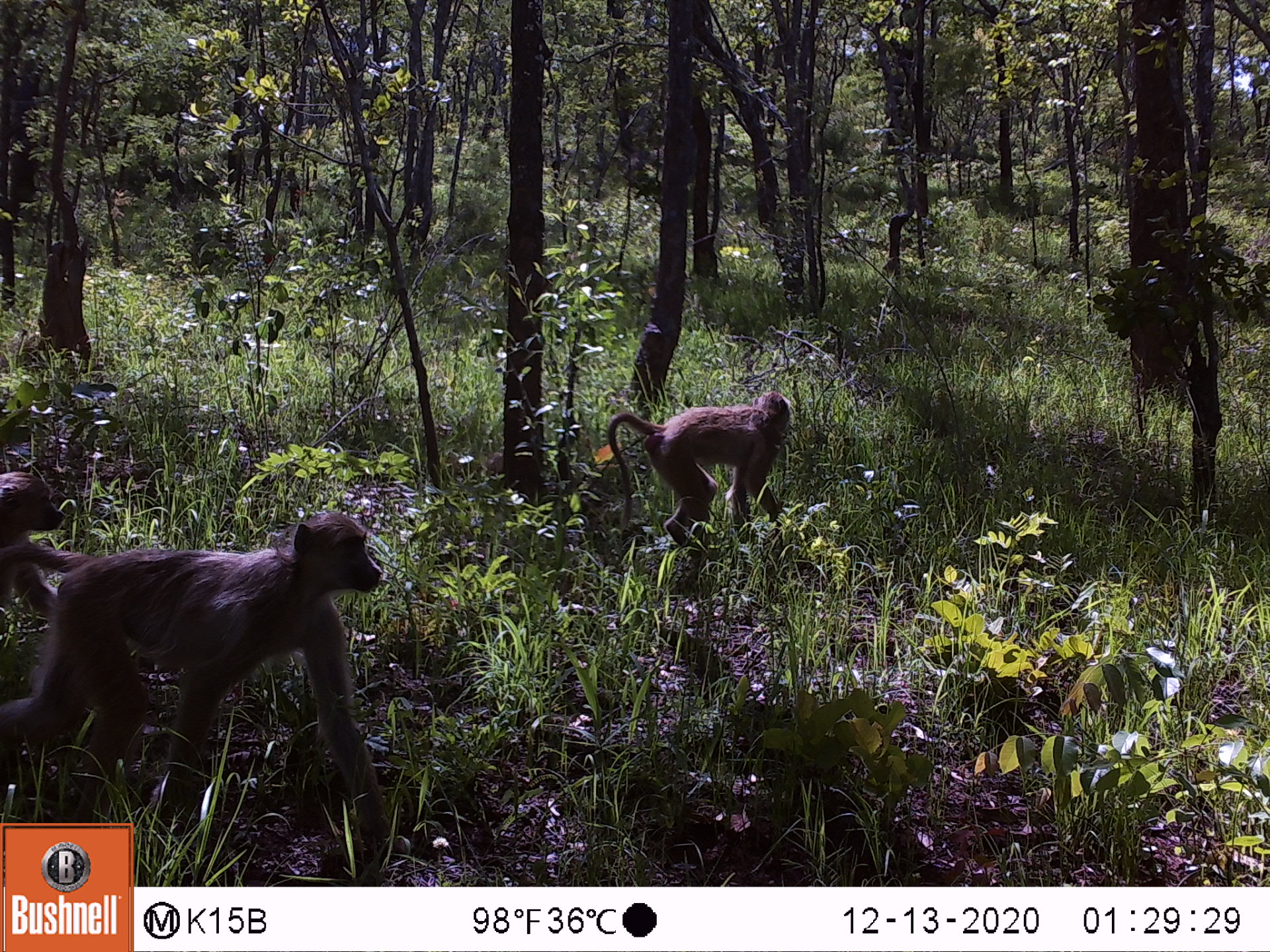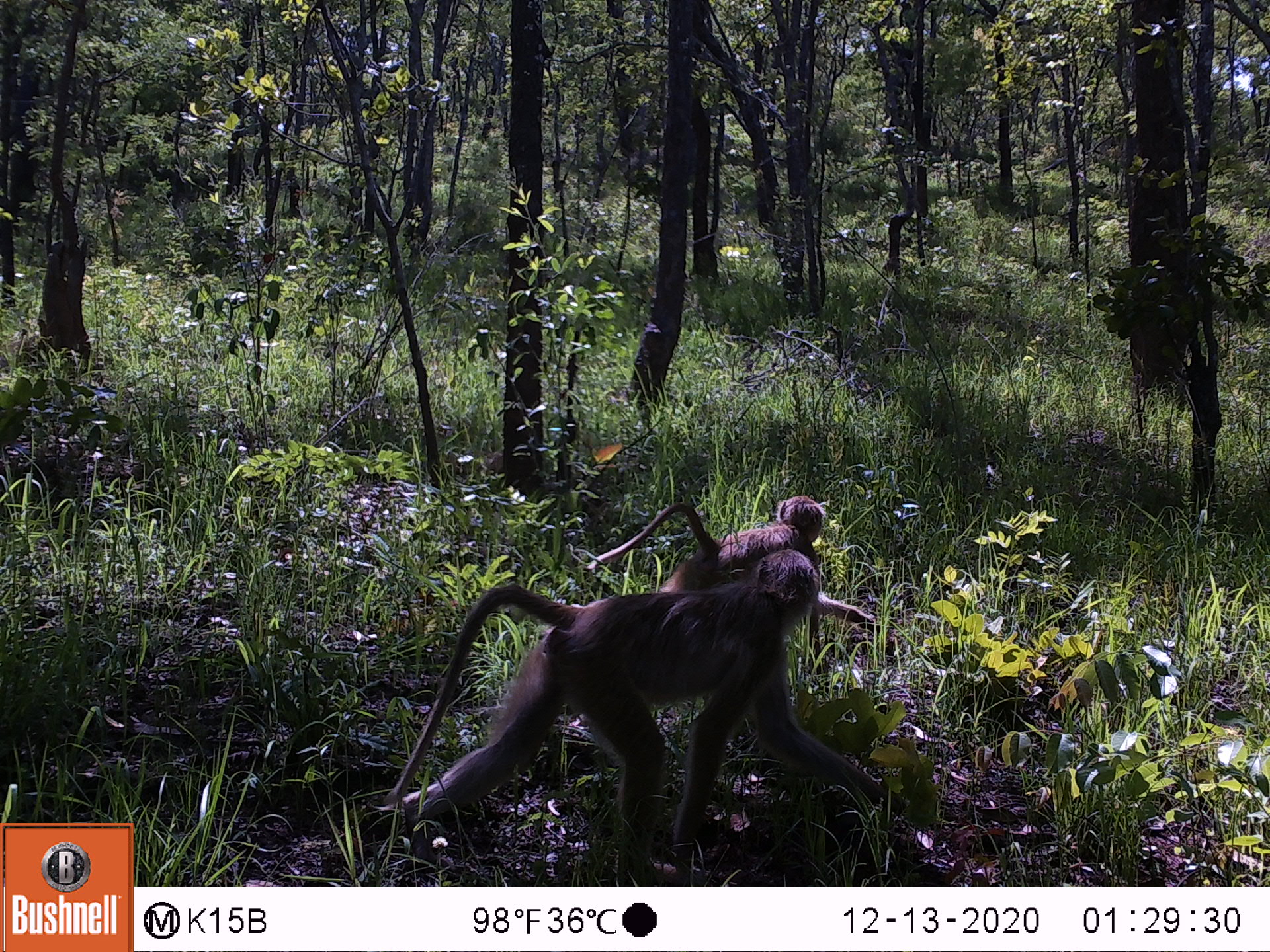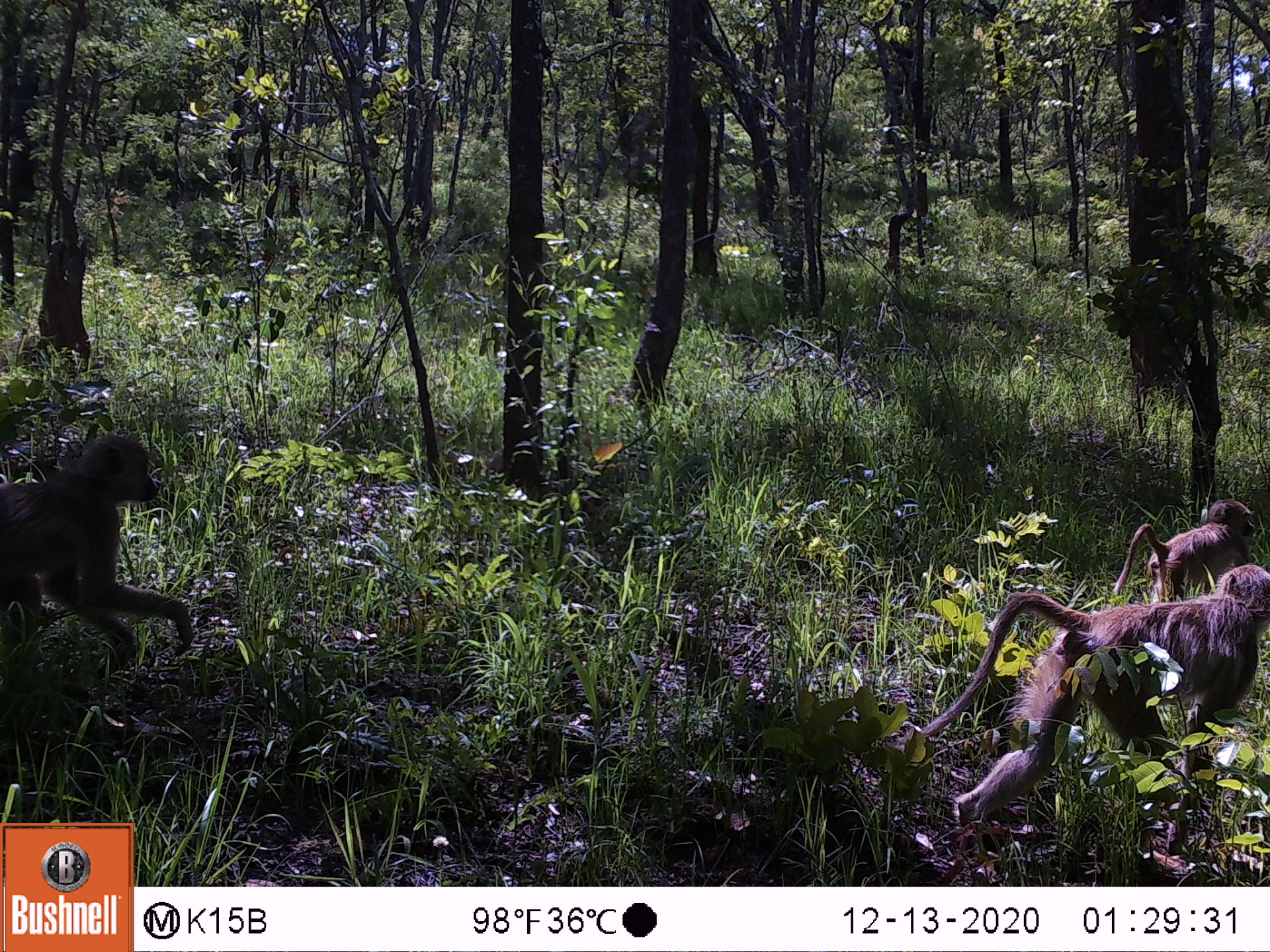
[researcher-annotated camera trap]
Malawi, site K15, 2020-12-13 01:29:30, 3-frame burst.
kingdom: Animalia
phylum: Chordata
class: Mammalia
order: Primates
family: Cercopithecidae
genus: Papio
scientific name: Papio cynocephalus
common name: yellow baboon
Yellow baboon (Papio cynocephalus), count 2.